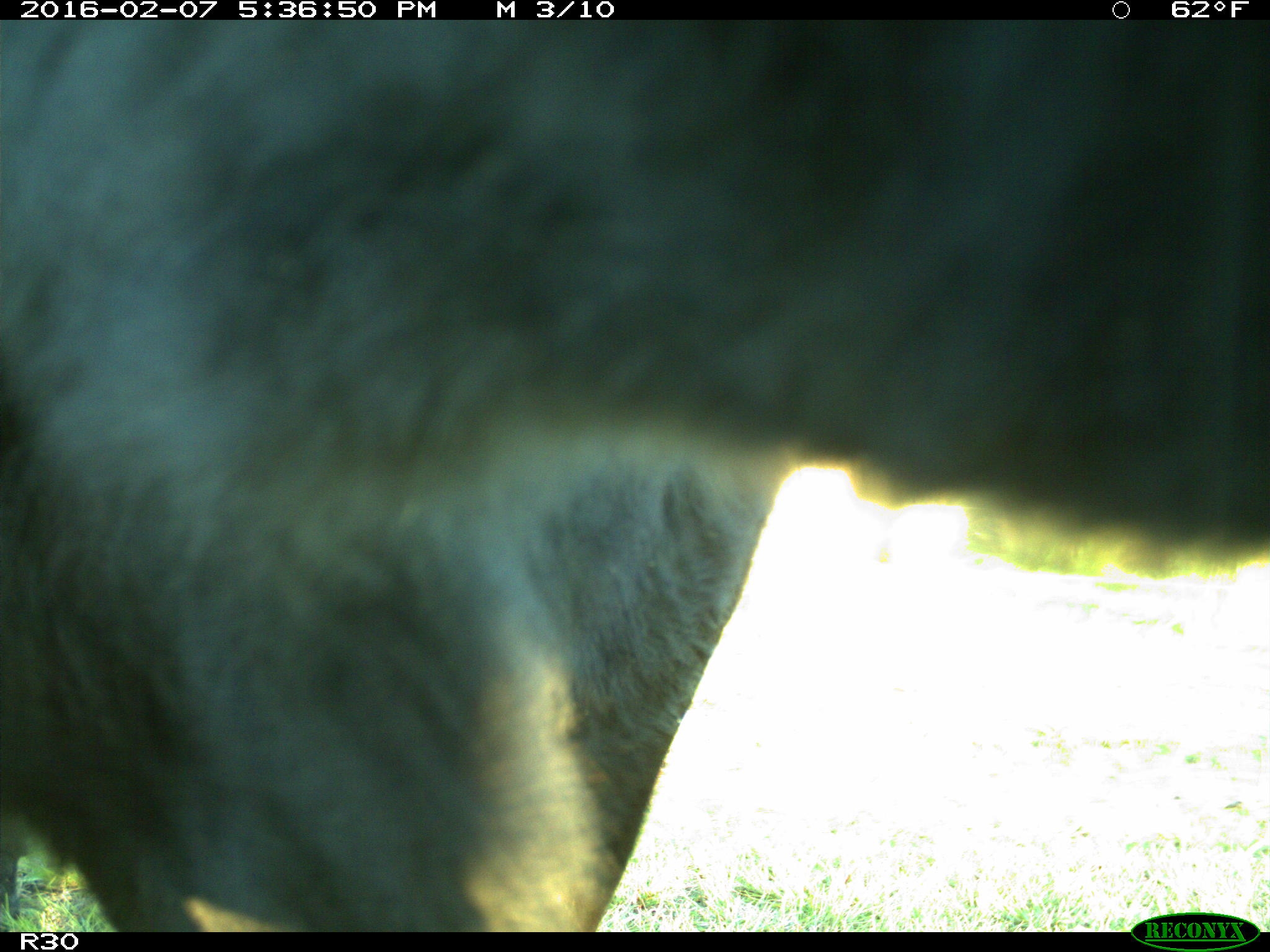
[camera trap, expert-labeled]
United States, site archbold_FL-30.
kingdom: Animalia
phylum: Chordata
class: Mammalia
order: Artiodactyla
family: Bovidae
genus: Bos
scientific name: Bos taurus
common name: domestic cow